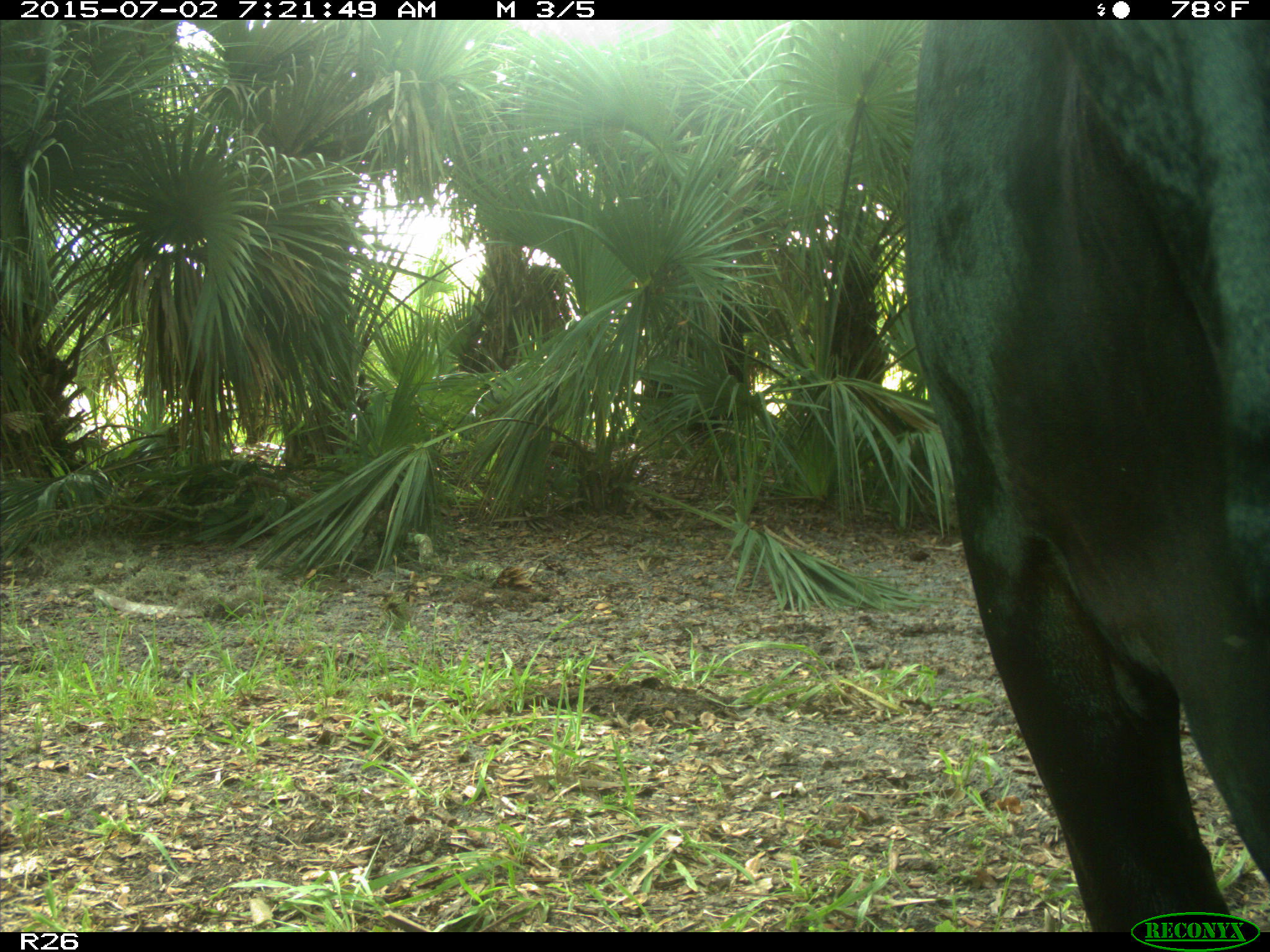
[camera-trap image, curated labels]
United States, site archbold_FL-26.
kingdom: Animalia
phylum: Chordata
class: Mammalia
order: Artiodactyla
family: Bovidae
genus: Bos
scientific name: Bos taurus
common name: domestic cow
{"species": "Bos taurus (domestic cow)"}